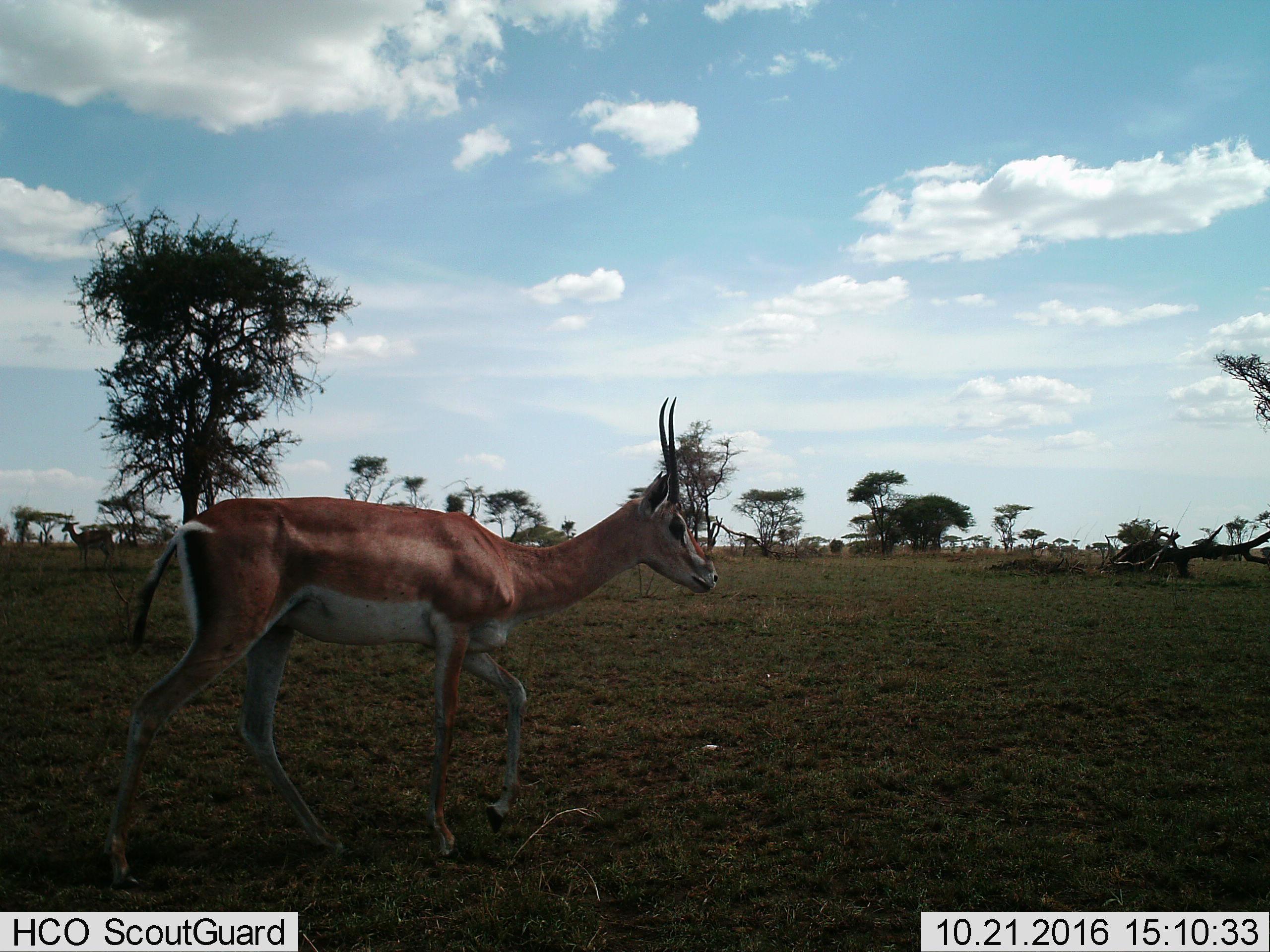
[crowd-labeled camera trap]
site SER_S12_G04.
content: unidentified animal